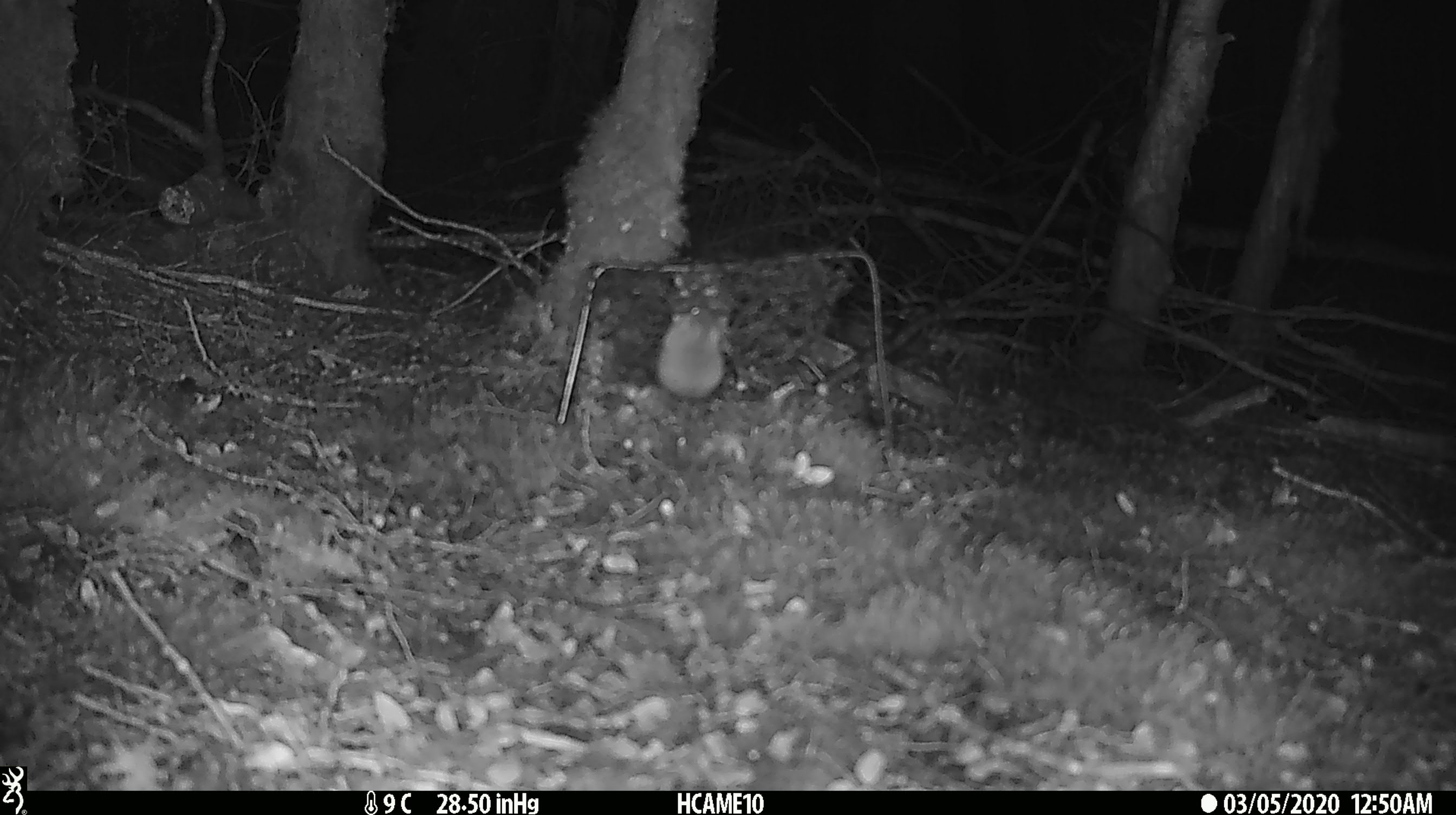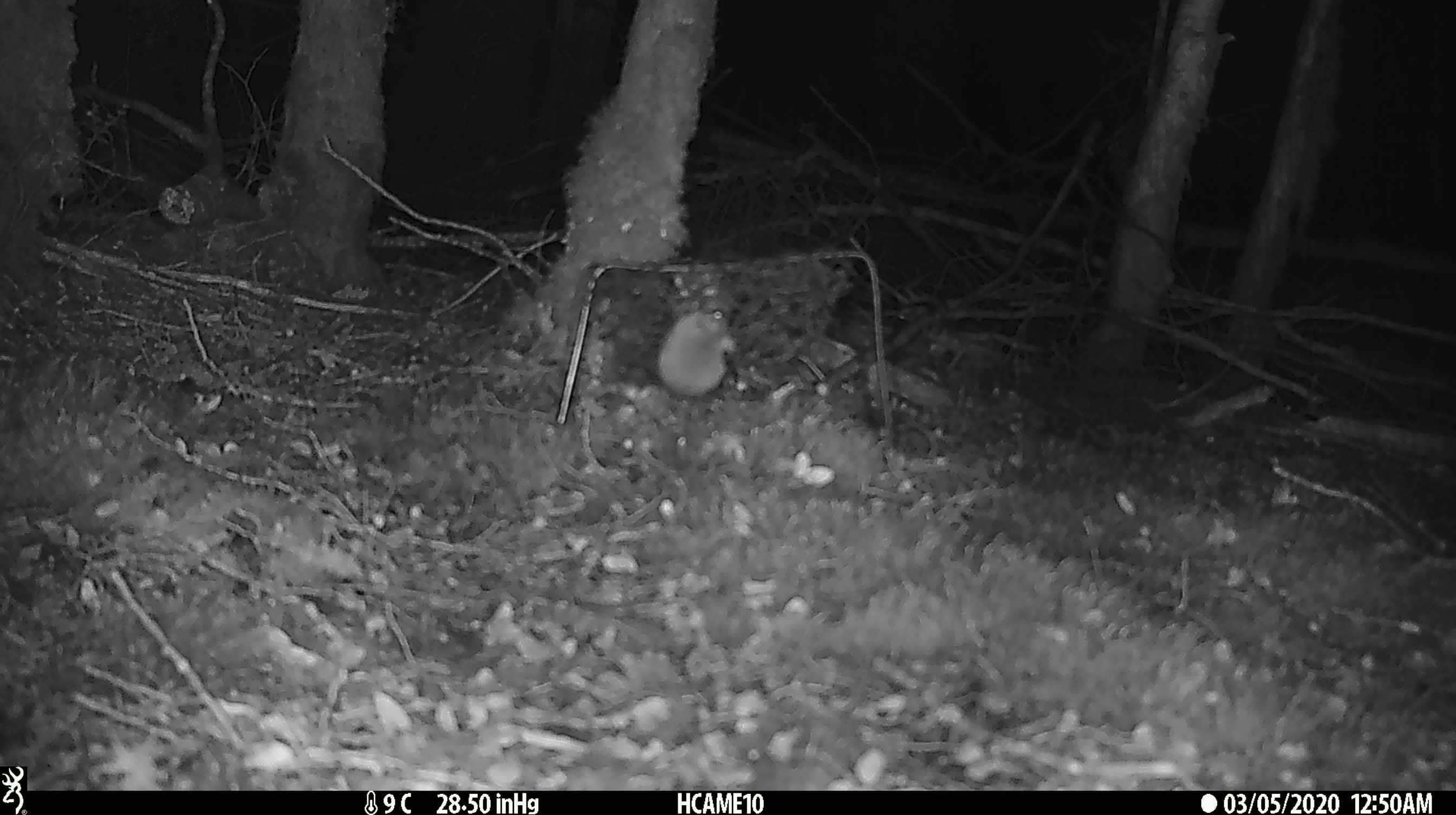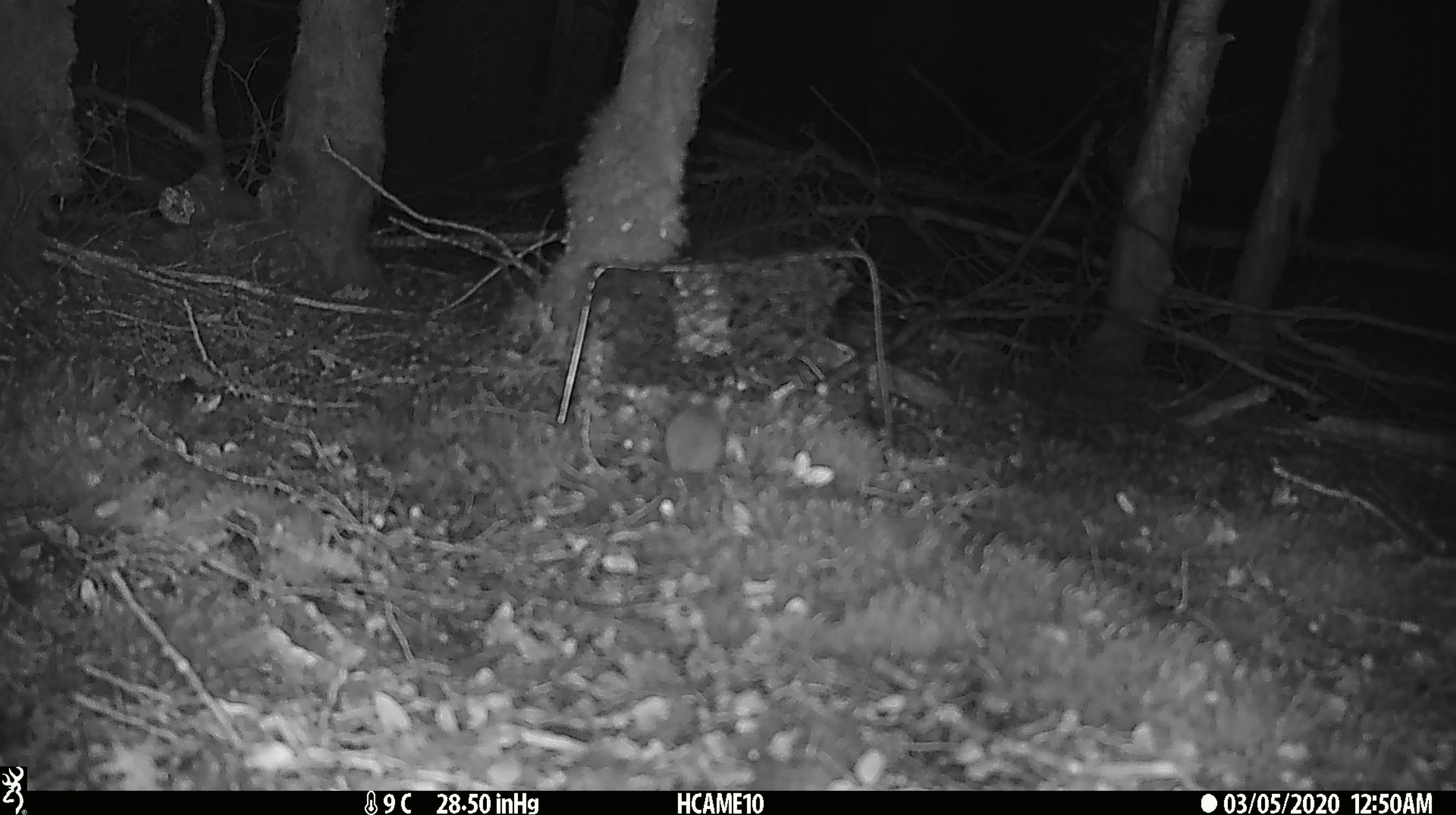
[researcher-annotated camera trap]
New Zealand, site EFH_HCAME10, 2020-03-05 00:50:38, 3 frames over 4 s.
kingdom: Animalia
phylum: Chordata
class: Mammalia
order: Rodentia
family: Muridae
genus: Mus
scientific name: Mus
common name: mouse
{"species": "mouse (Mus)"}